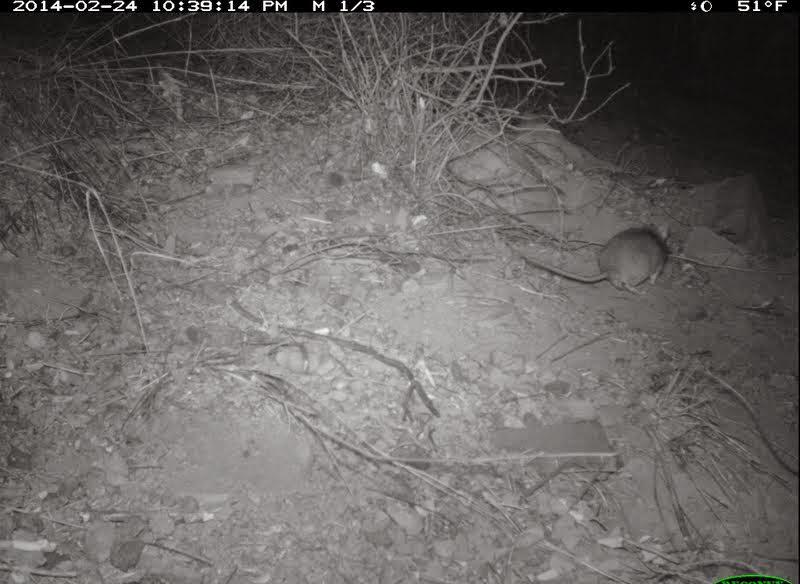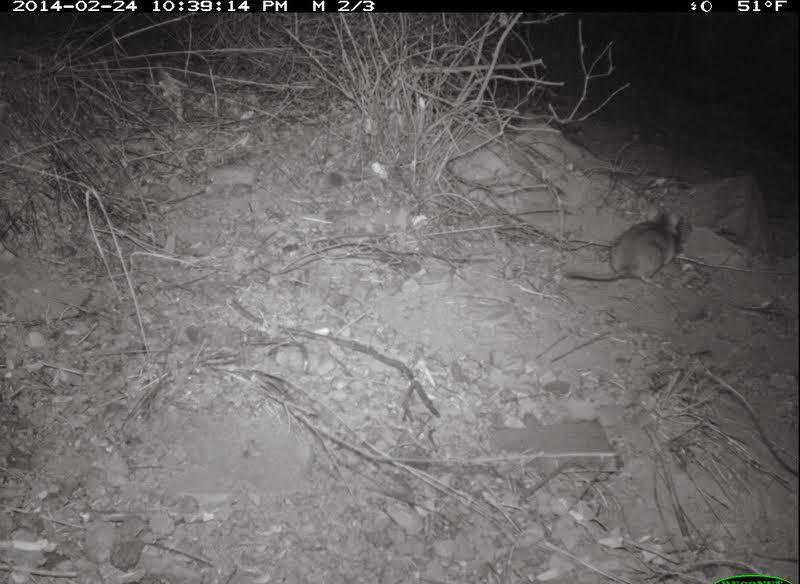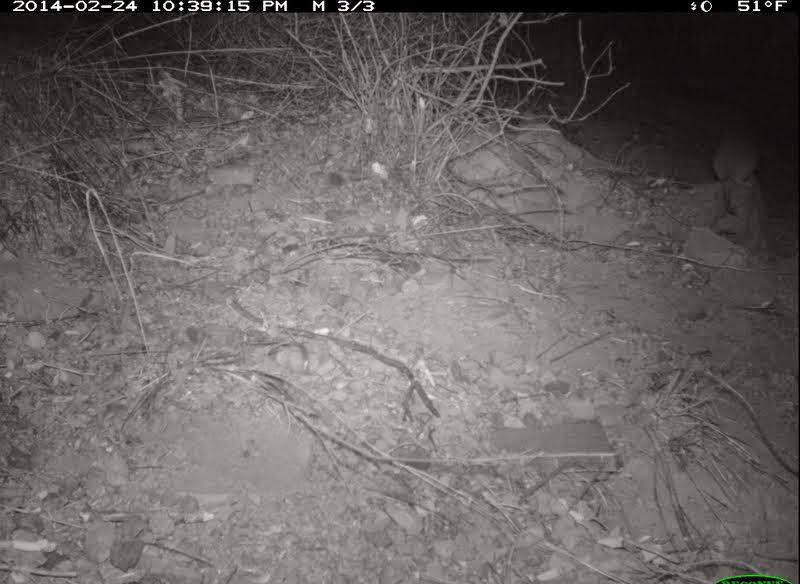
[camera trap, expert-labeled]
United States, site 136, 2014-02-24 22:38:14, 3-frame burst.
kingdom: Animalia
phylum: Chordata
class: Mammalia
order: Rodentia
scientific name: Rodentia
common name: rodent